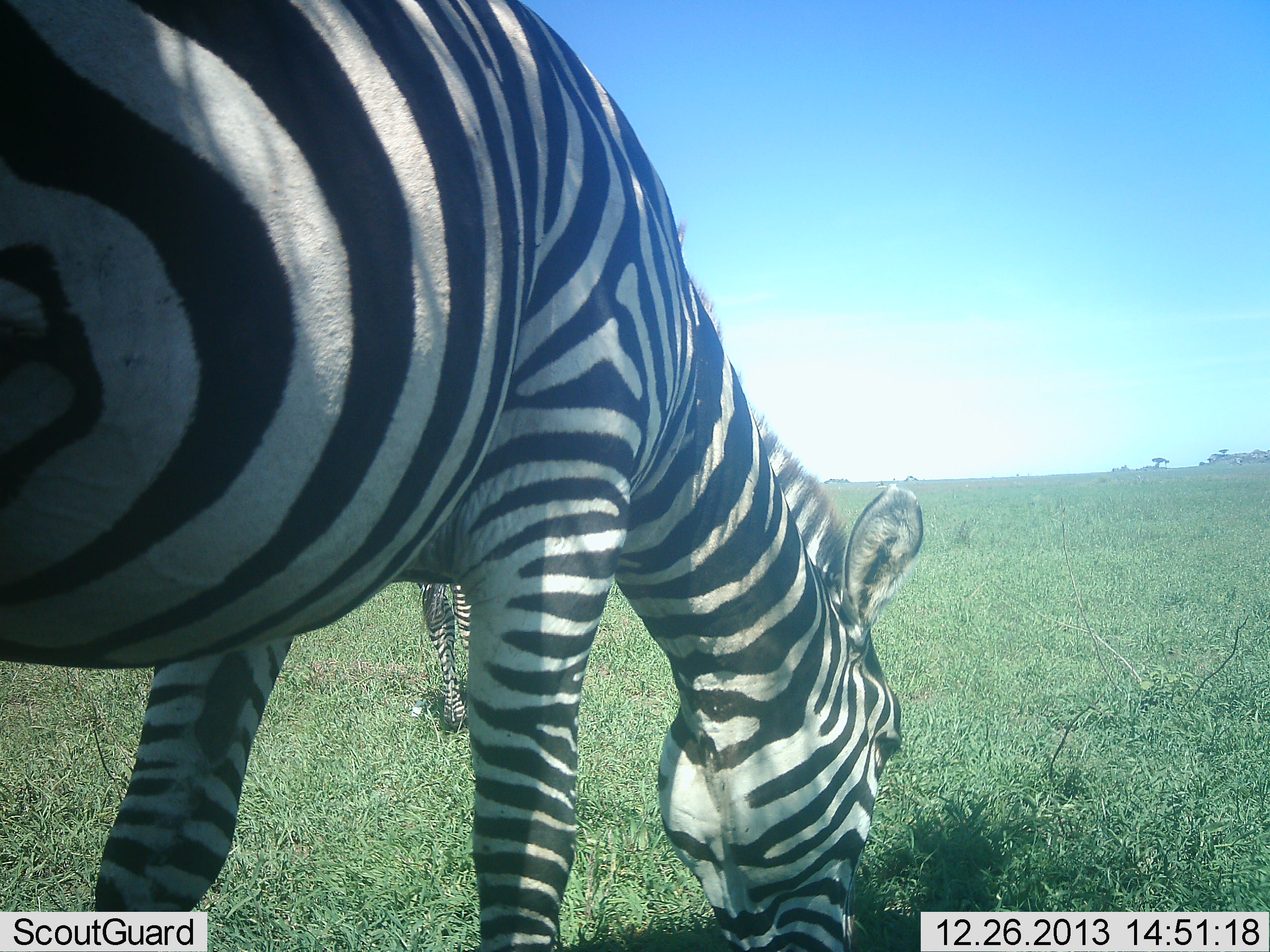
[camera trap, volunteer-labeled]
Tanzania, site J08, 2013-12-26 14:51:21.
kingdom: Animalia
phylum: Chordata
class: Mammalia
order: Perissodactyla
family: Equidae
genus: Equus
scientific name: Equus quagga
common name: plains zebra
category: zebra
Zebra (plains zebra) (Equus quagga), count 2. Behavior (volunteer vote fractions): standing 40%, resting 0%, moving 0%, interacting 0%. Young present (vote fraction): 20%. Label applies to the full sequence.